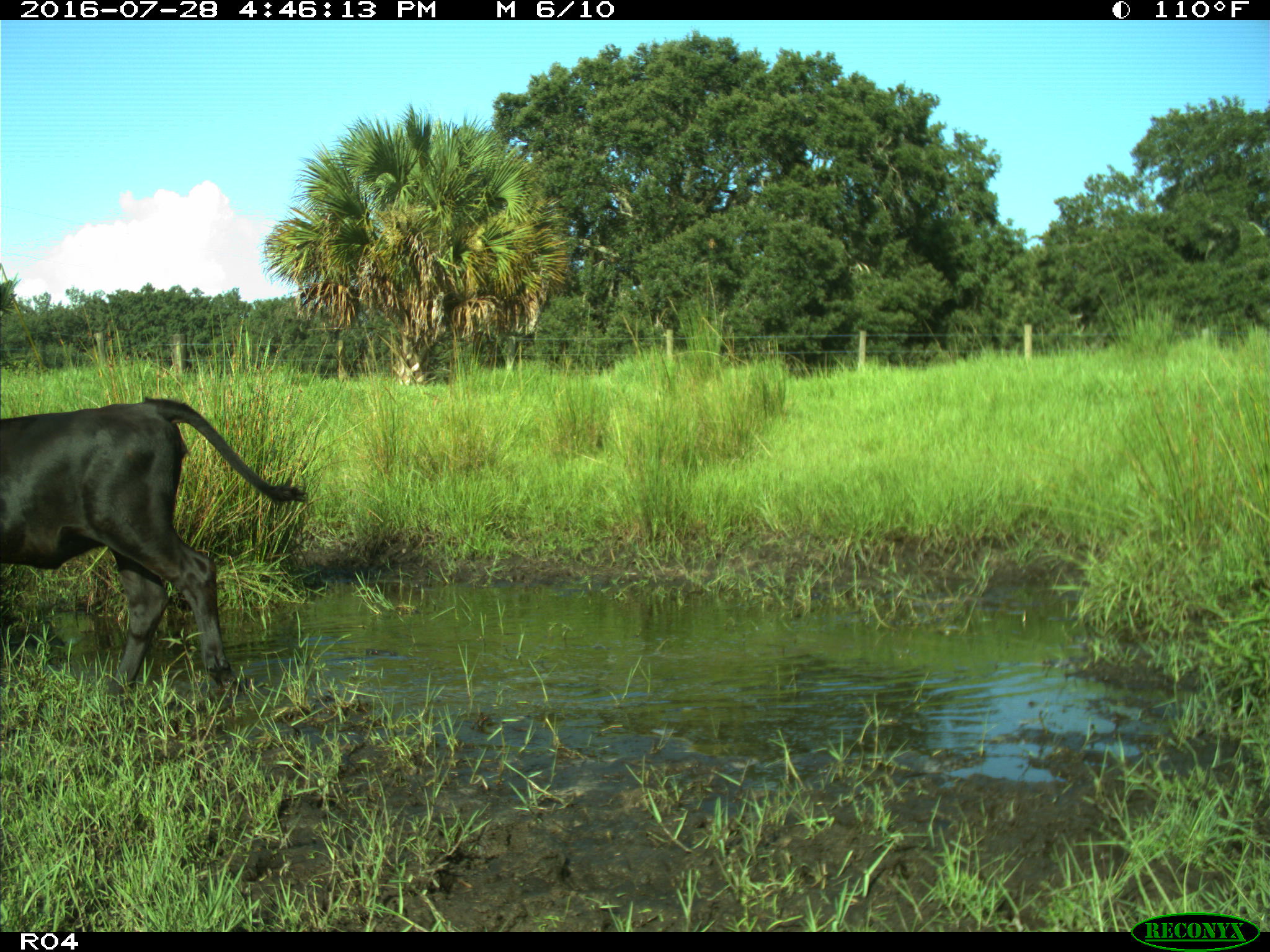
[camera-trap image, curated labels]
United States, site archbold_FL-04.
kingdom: Animalia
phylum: Chordata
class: Mammalia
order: Artiodactyla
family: Bovidae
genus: Bos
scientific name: Bos taurus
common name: domestic cow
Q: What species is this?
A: Bos taurus (domestic cow).